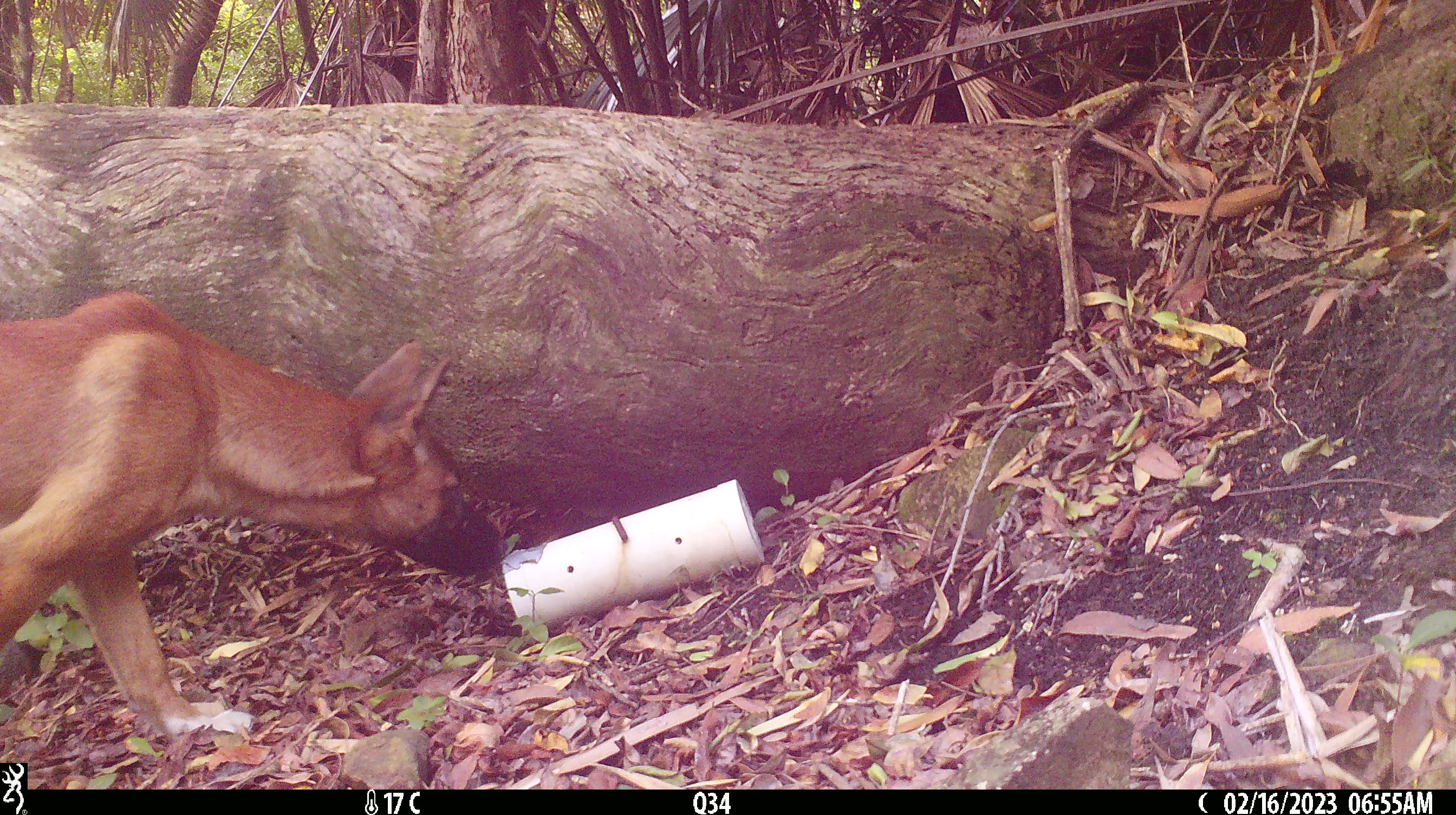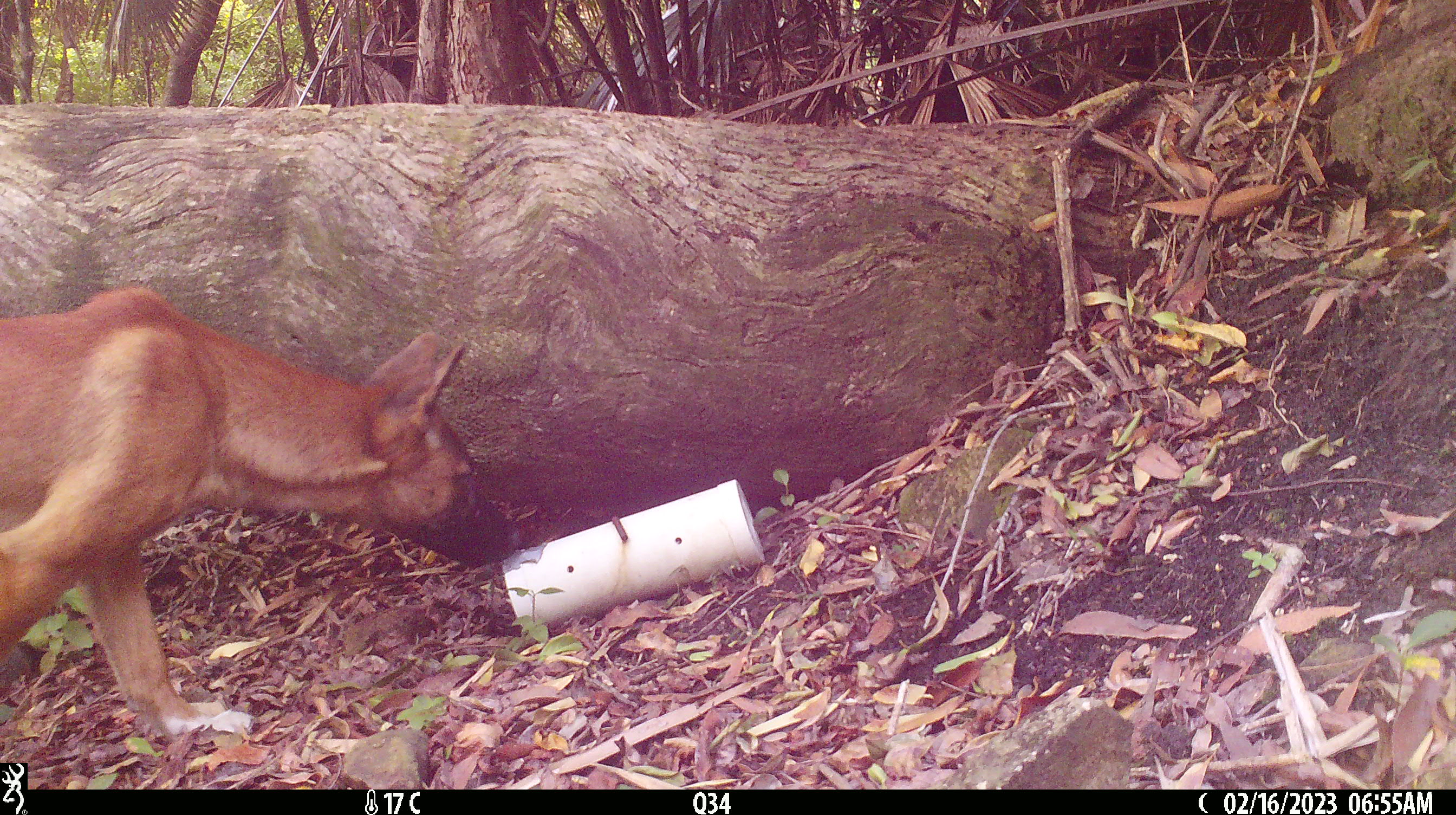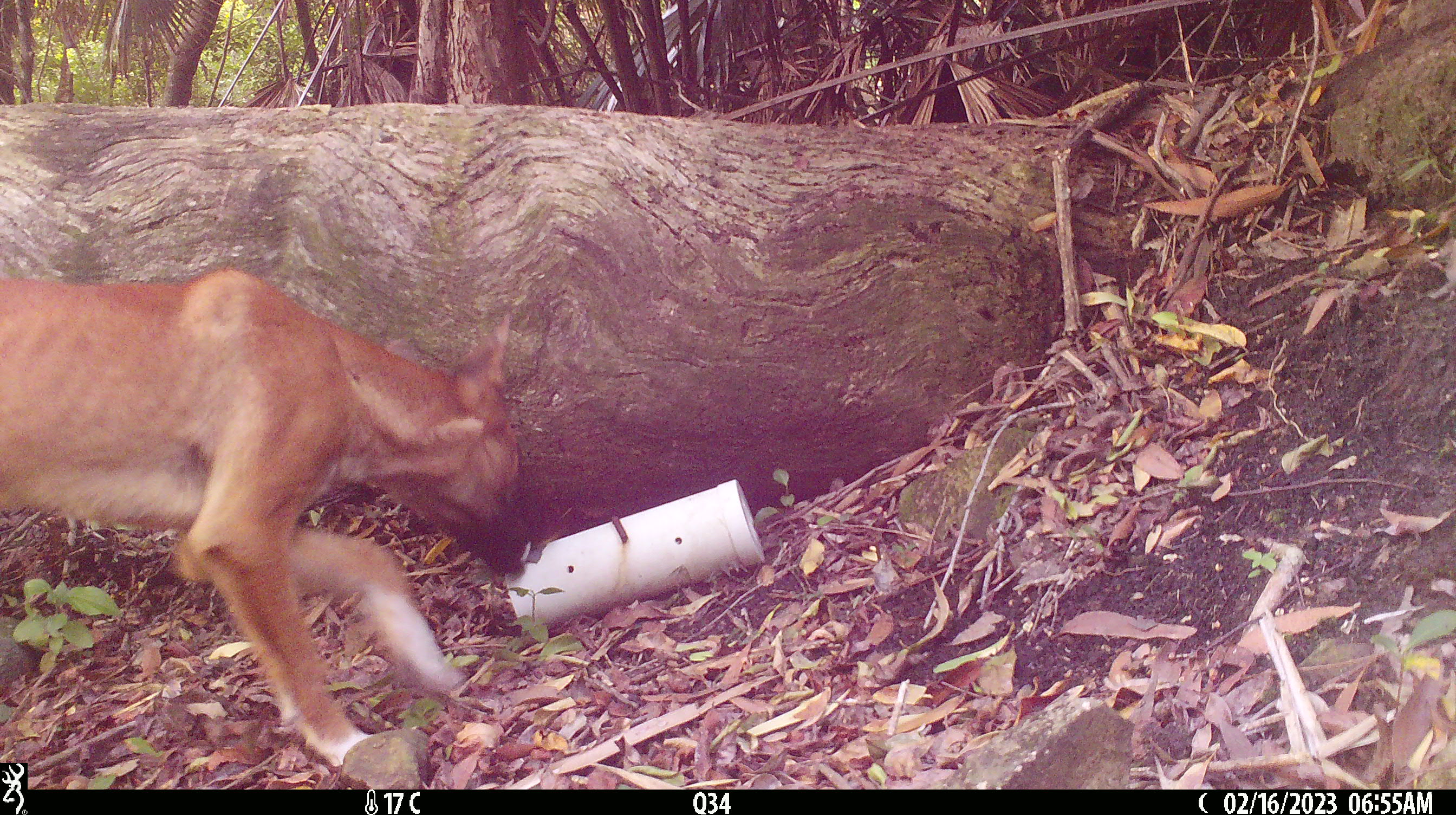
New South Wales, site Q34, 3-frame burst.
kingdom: Animalia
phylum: Chordata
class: Mammalia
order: Carnivora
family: Canidae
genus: Canis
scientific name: Canis familiaris dingo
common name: dingo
Dingo (Canis familiaris dingo).